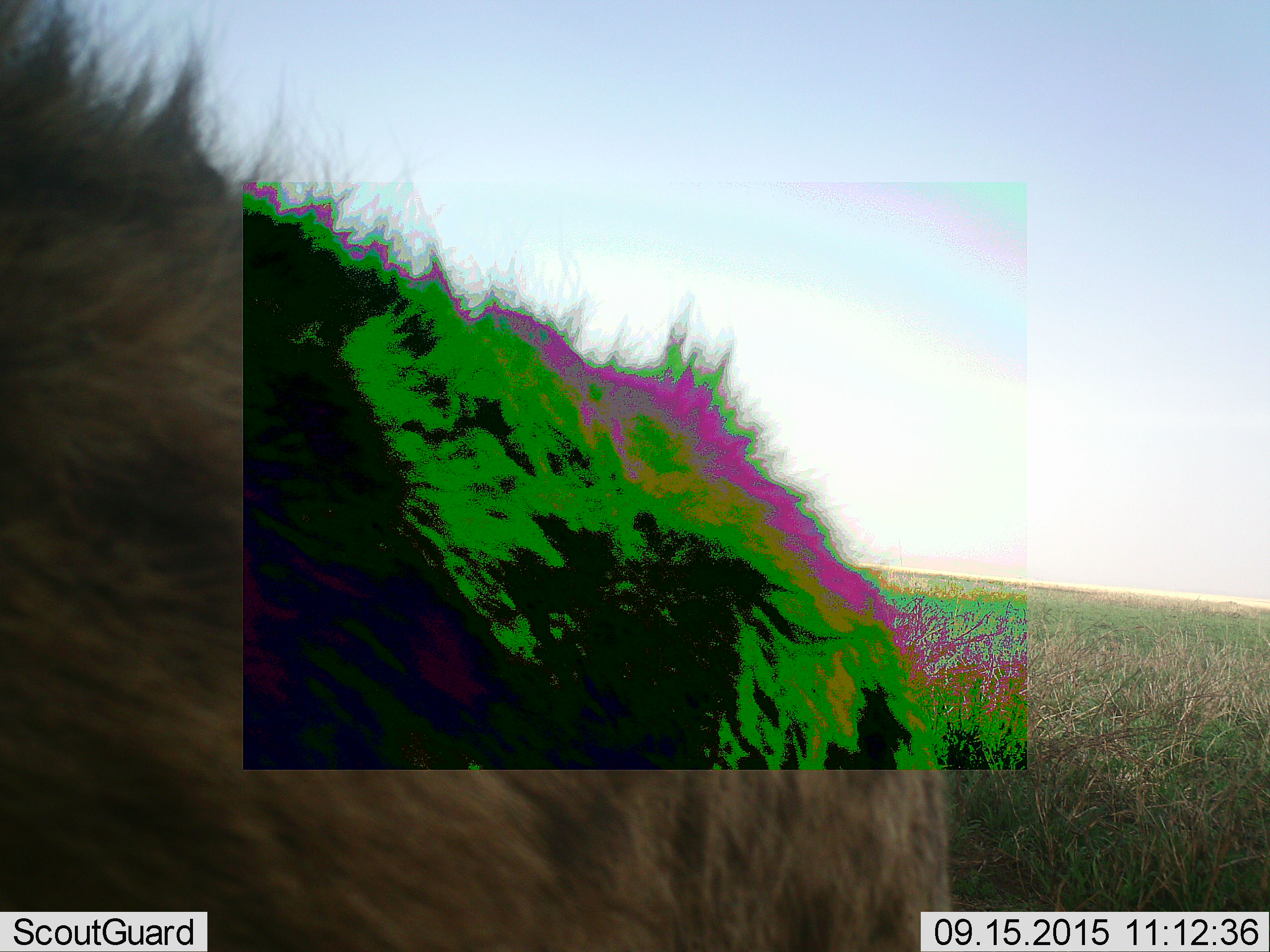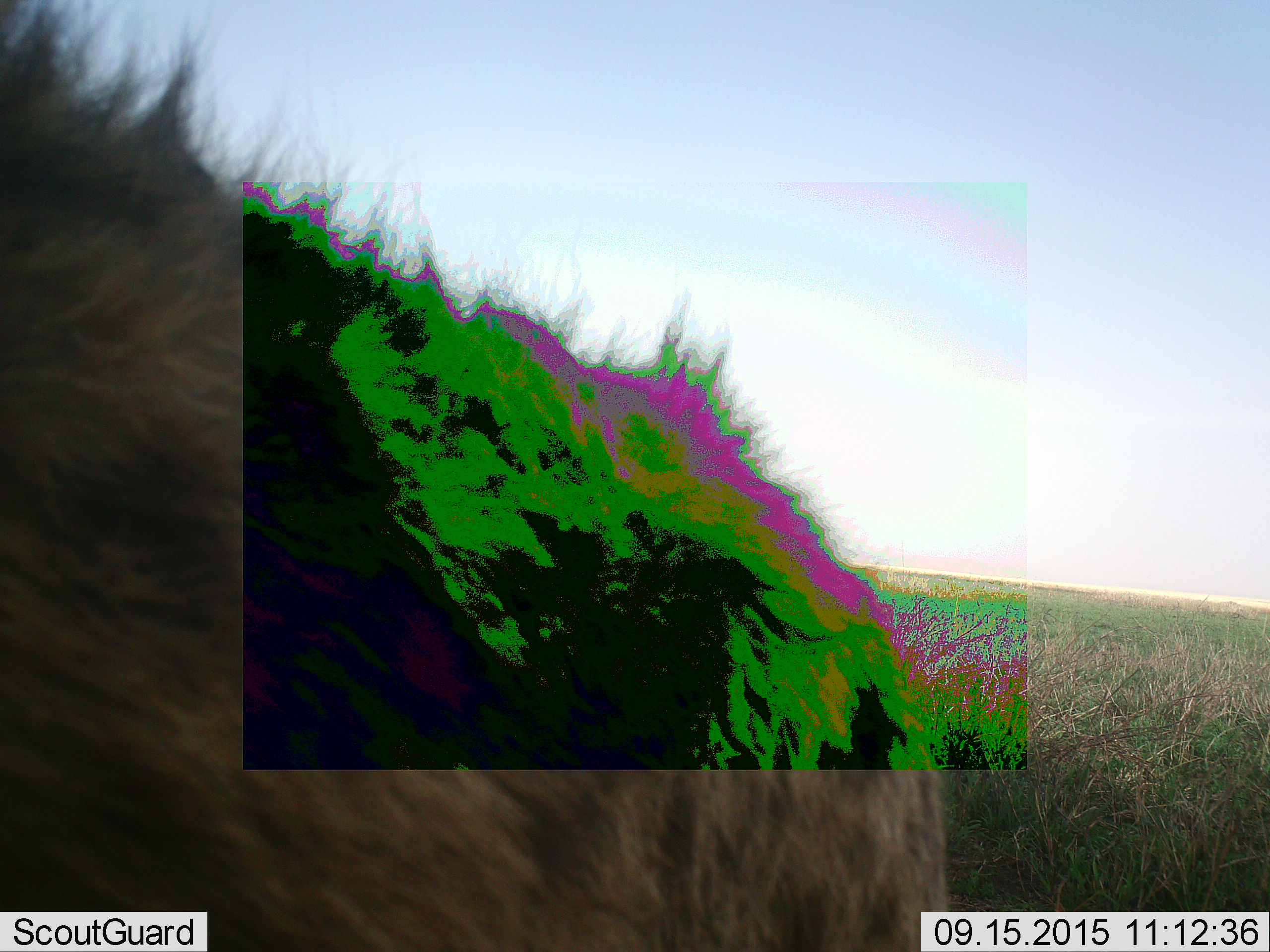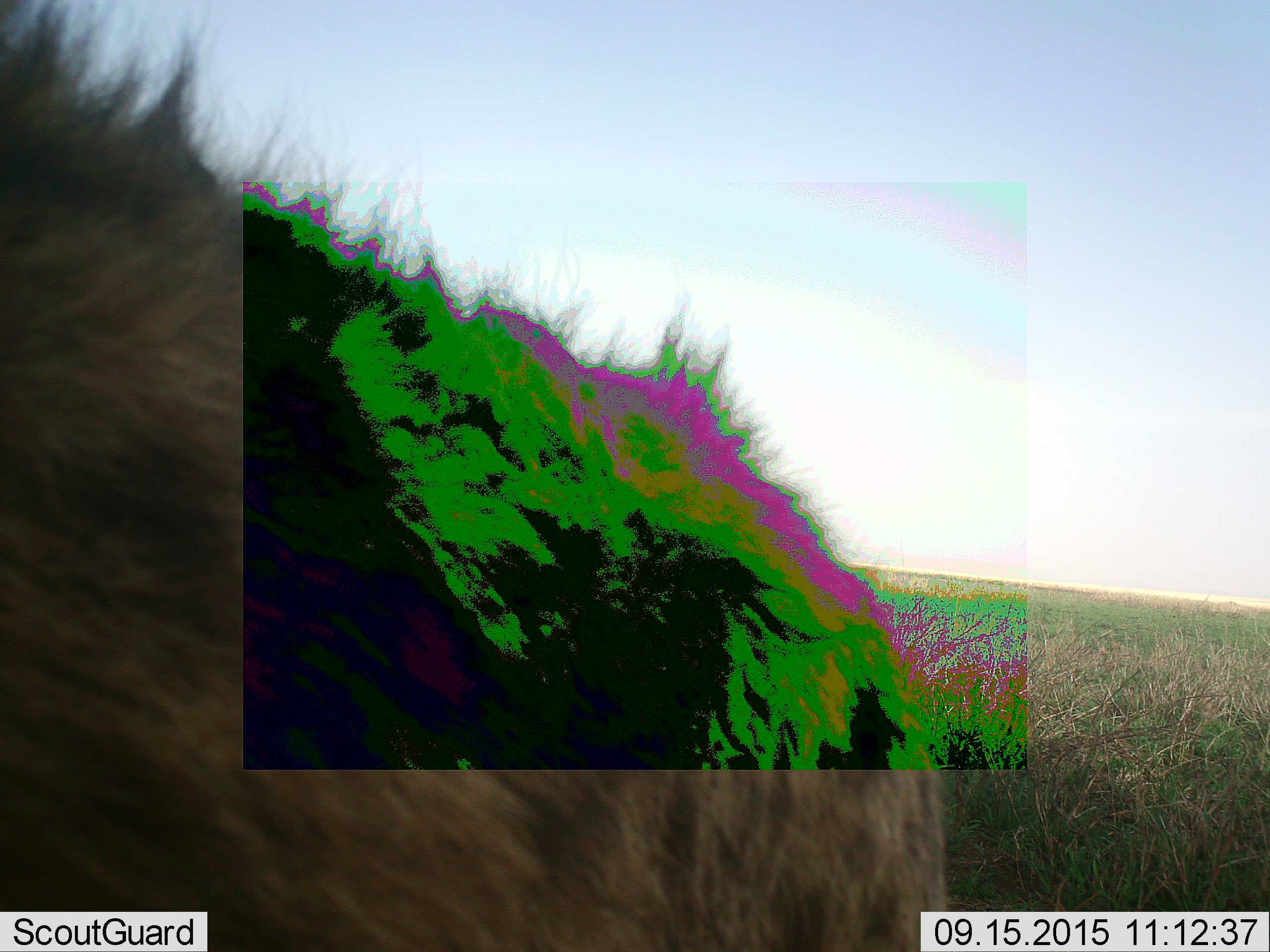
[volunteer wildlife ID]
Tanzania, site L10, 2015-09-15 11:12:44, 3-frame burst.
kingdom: Animalia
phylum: Chordata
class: Mammalia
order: Carnivora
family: Hyaenidae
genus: Crocuta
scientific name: Crocuta crocuta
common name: spotted hyena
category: hyenaspotted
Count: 1.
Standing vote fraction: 75%.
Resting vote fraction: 0%.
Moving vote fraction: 25%.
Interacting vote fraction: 0%.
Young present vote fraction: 0%.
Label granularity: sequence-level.